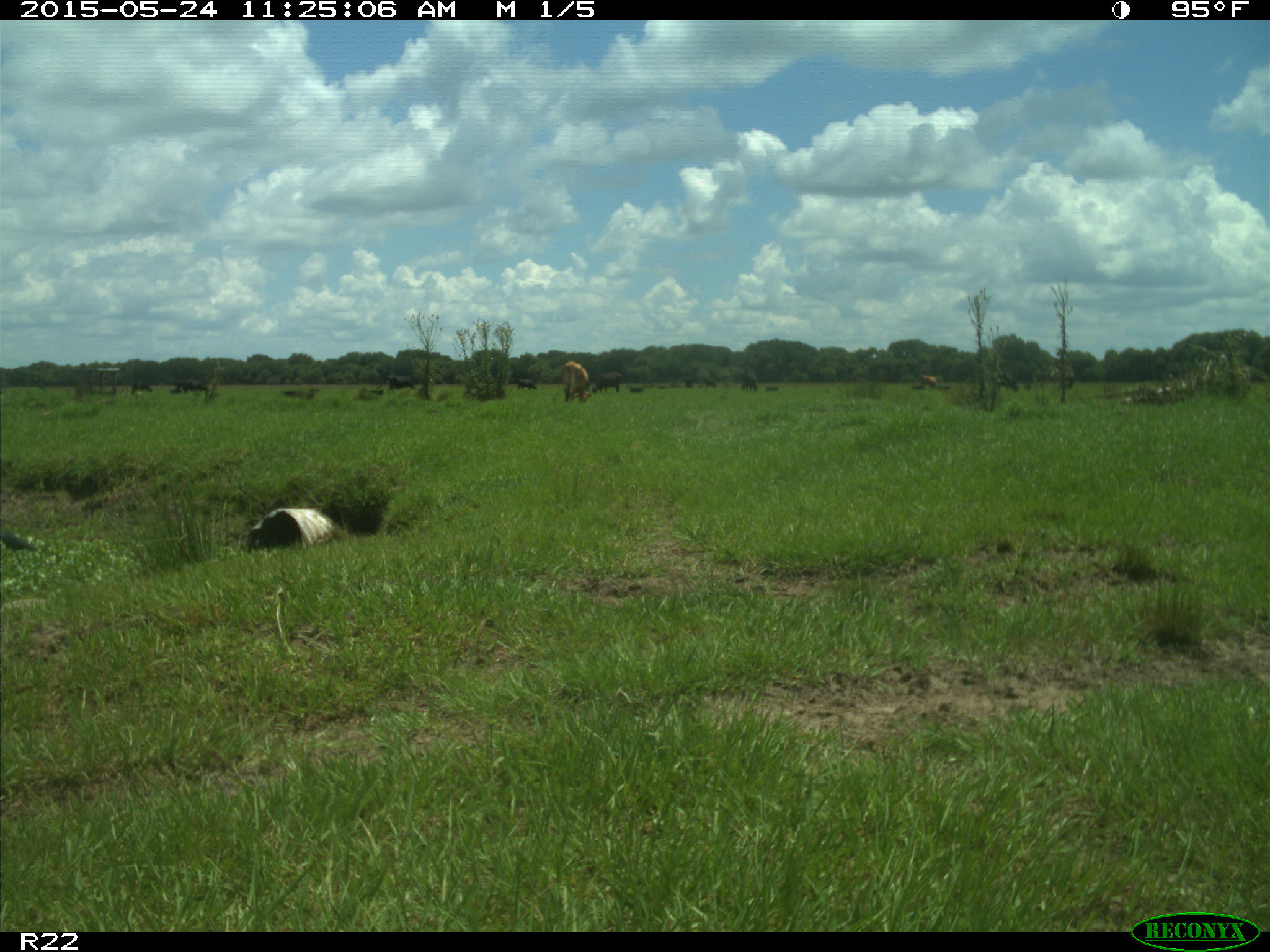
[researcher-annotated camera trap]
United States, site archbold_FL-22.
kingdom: Animalia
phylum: Chordata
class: Mammalia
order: Artiodactyla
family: Suidae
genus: Sus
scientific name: Sus scrofa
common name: wild boar